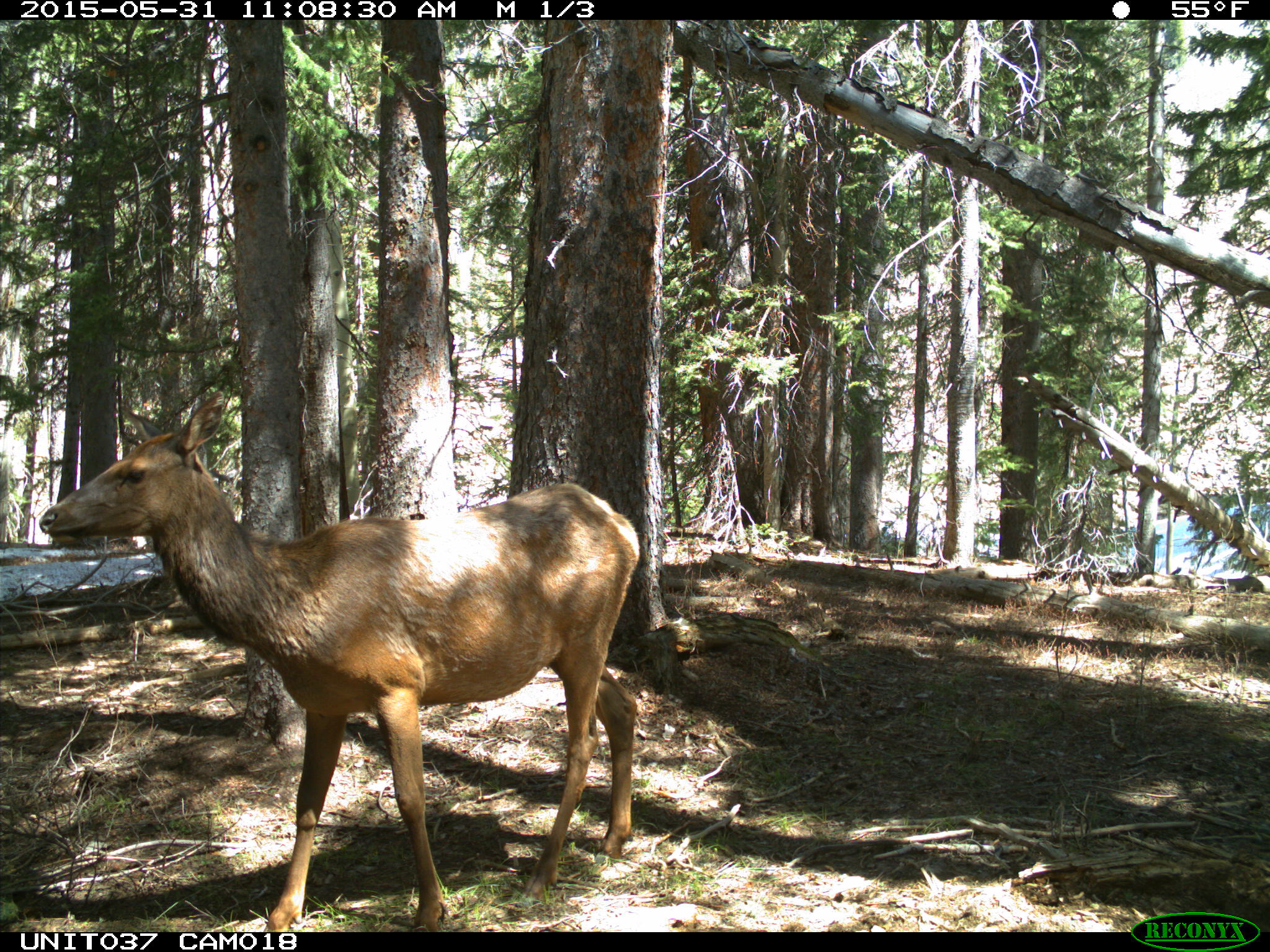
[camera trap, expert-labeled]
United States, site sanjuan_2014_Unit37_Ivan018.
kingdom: Animalia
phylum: Chordata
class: Mammalia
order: Artiodactyla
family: Cervidae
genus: Cervus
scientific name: Cervus elaphus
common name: red deer